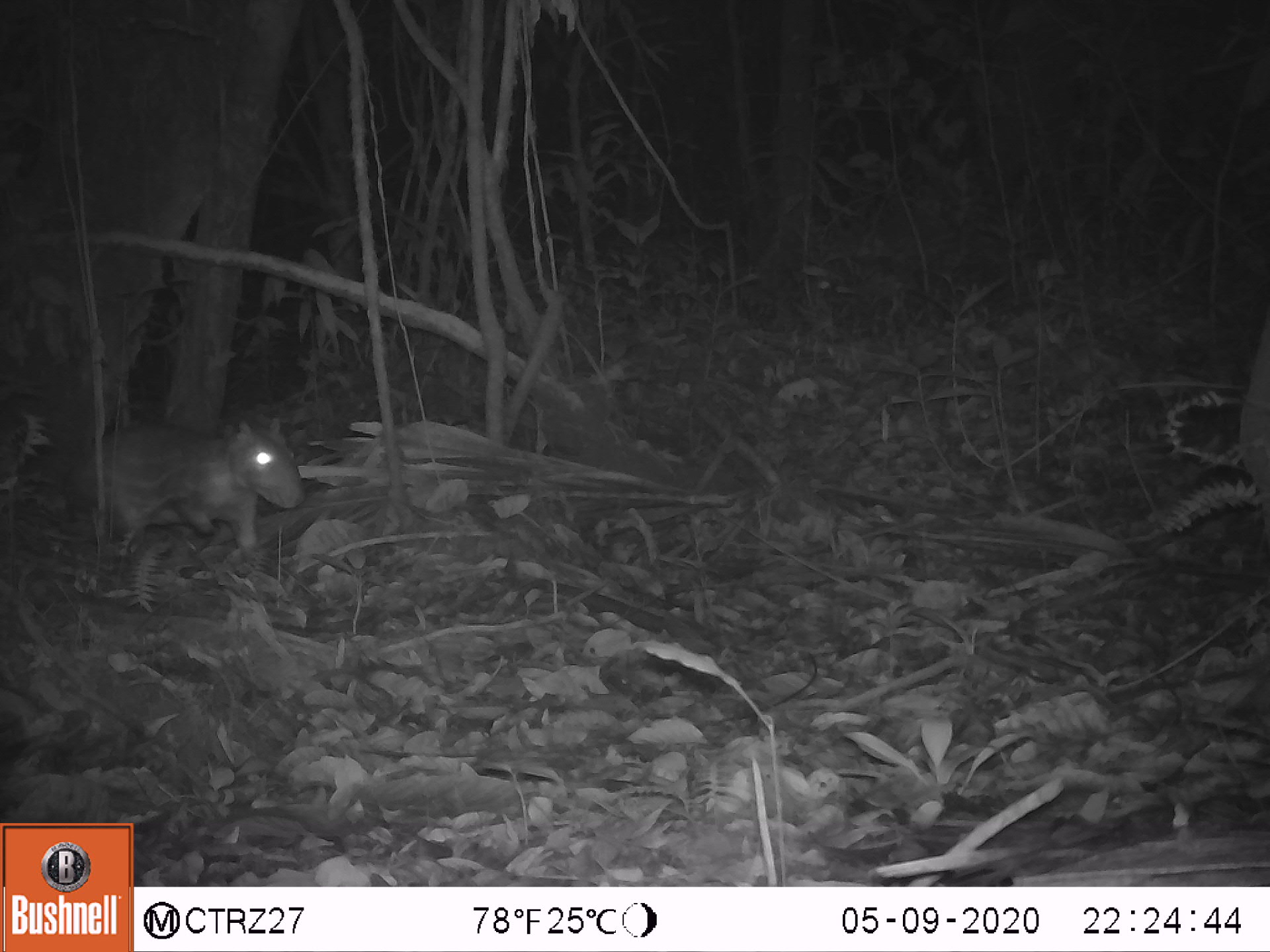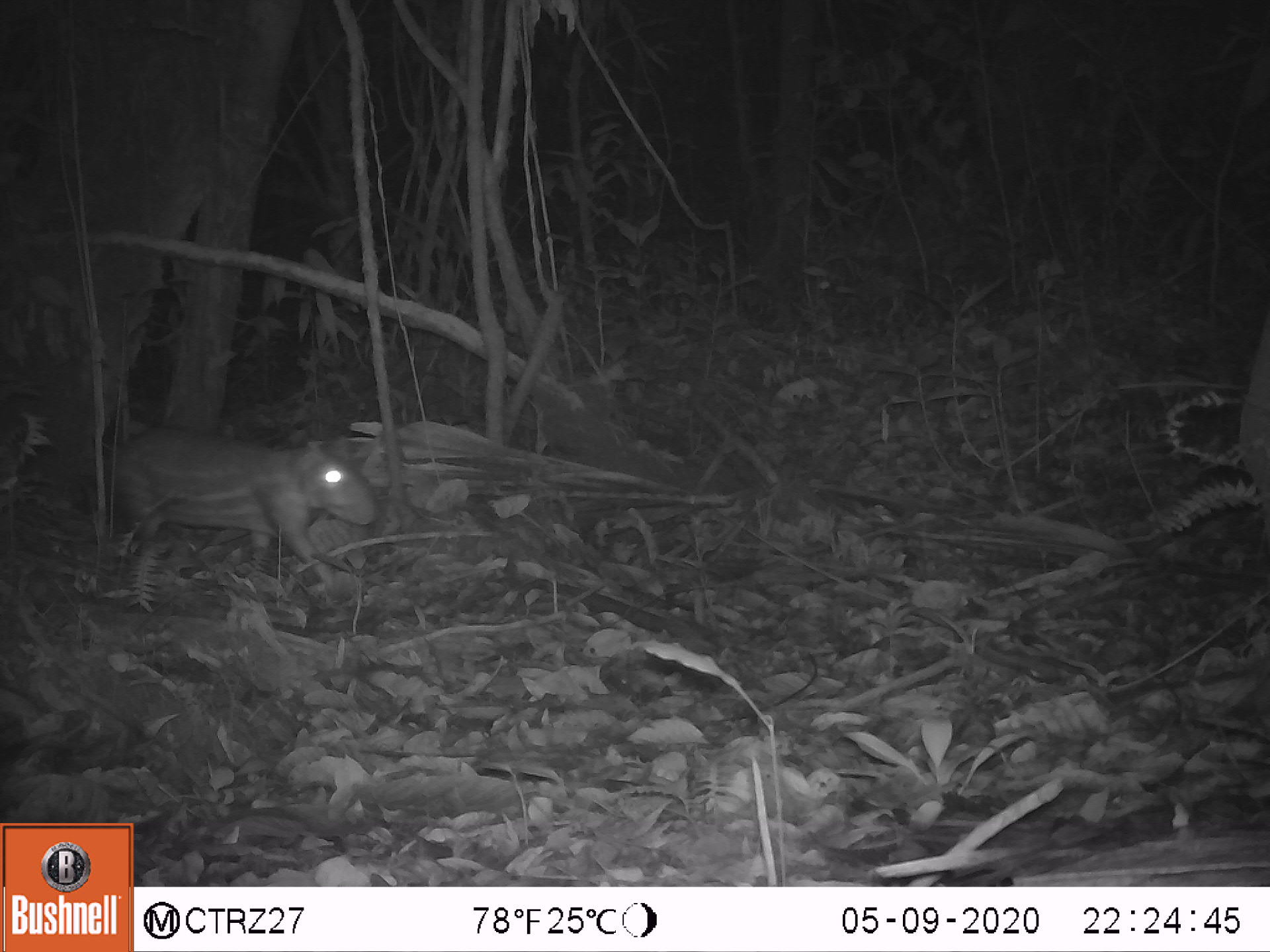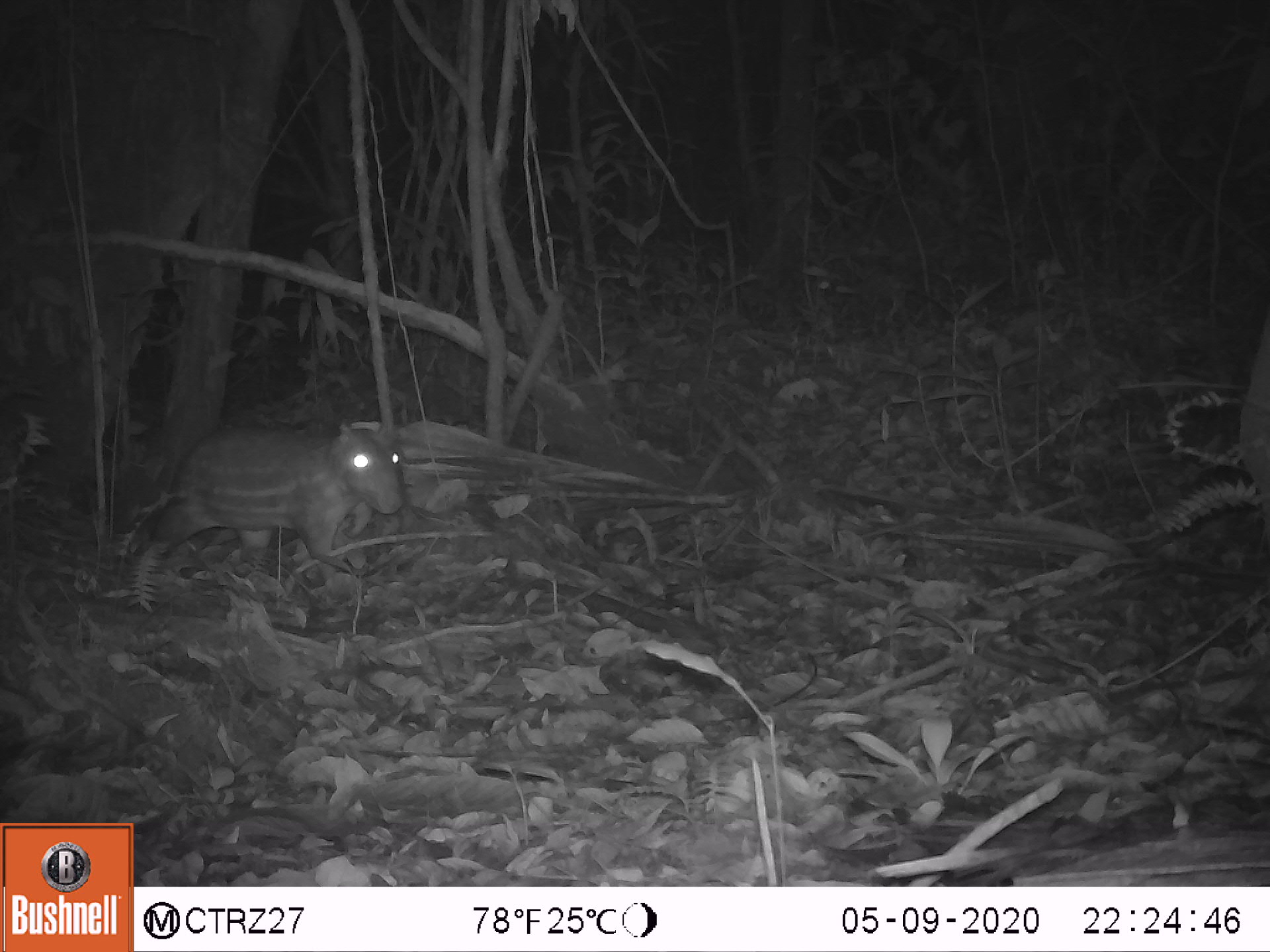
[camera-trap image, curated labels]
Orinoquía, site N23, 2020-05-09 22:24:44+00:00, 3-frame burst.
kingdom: Animalia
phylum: Chordata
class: Mammalia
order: Rodentia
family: Cuniculidae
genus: Cuniculus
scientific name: Cuniculus paca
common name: spotted paca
Spotted paca (Cuniculus paca).